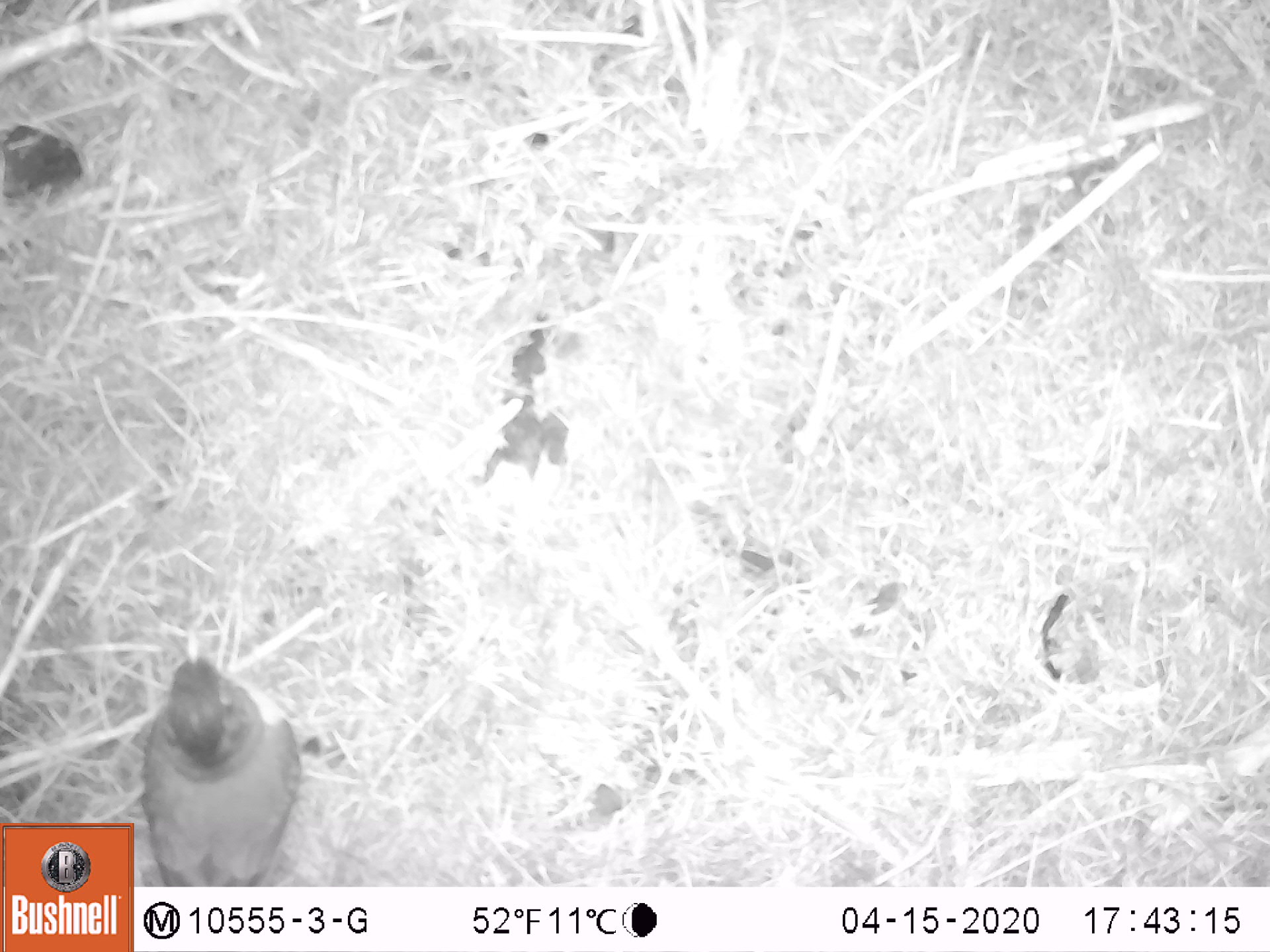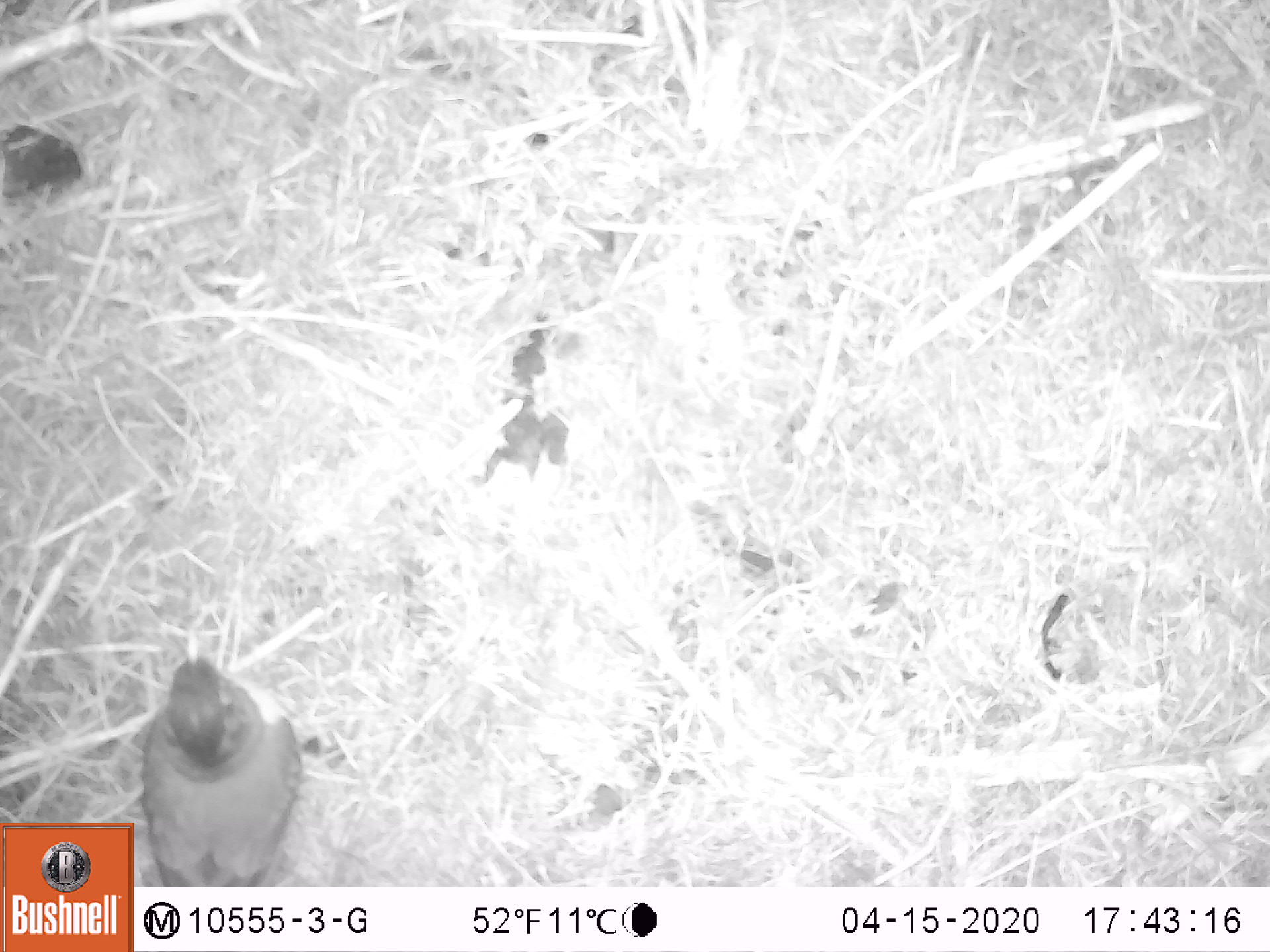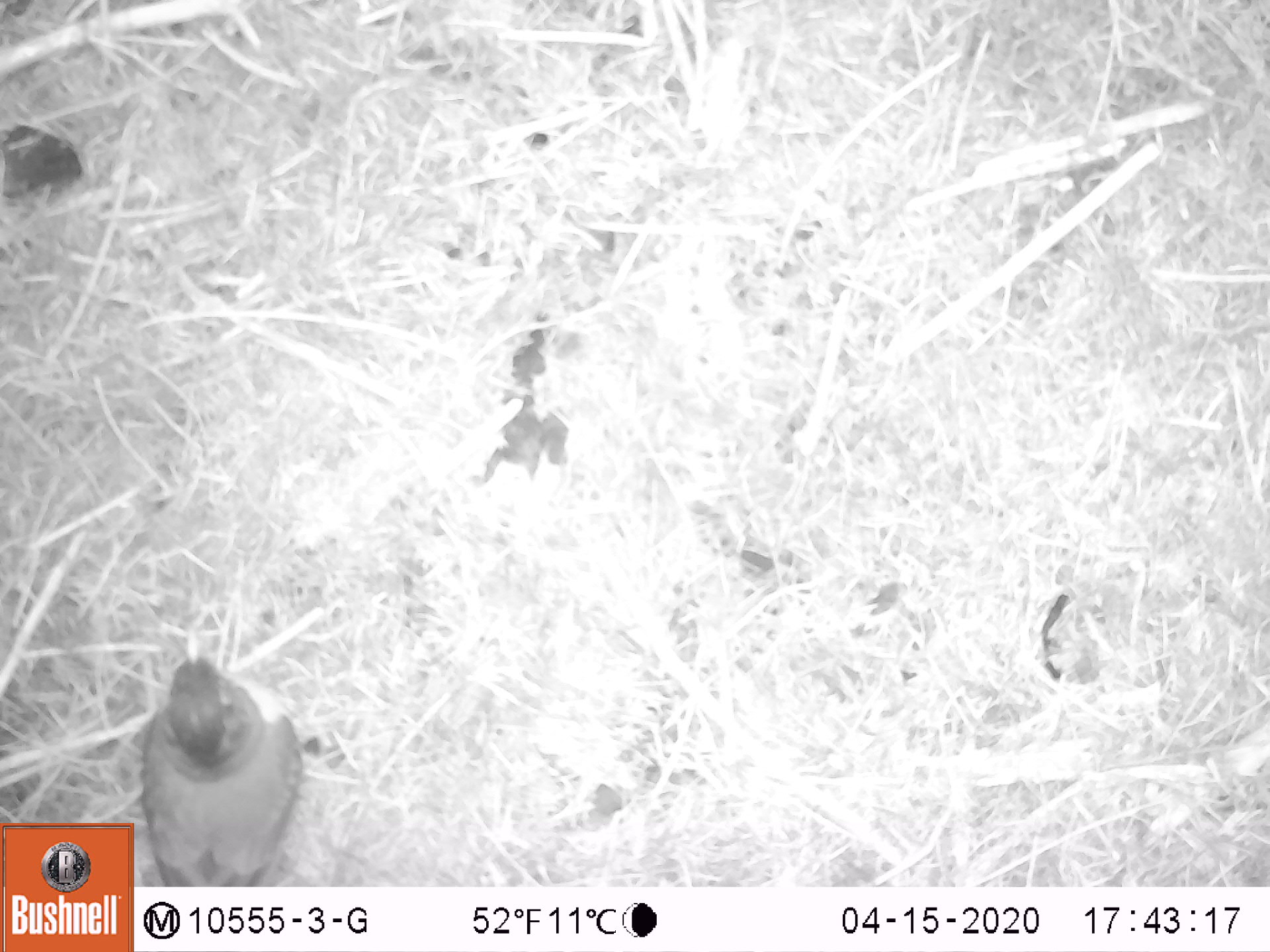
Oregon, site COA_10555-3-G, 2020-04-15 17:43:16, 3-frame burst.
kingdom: Animalia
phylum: Chordata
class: Aves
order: Passeriformes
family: Turdidae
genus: Ixoreus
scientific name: Ixoreus naevius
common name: varied thrush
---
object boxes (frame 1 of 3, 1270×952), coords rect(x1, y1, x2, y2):
varied thrush: rect(139, 636, 305, 879)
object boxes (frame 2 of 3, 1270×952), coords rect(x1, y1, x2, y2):
varied thrush: rect(138, 636, 305, 877)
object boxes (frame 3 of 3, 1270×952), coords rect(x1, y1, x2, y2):
varied thrush: rect(135, 628, 310, 881)